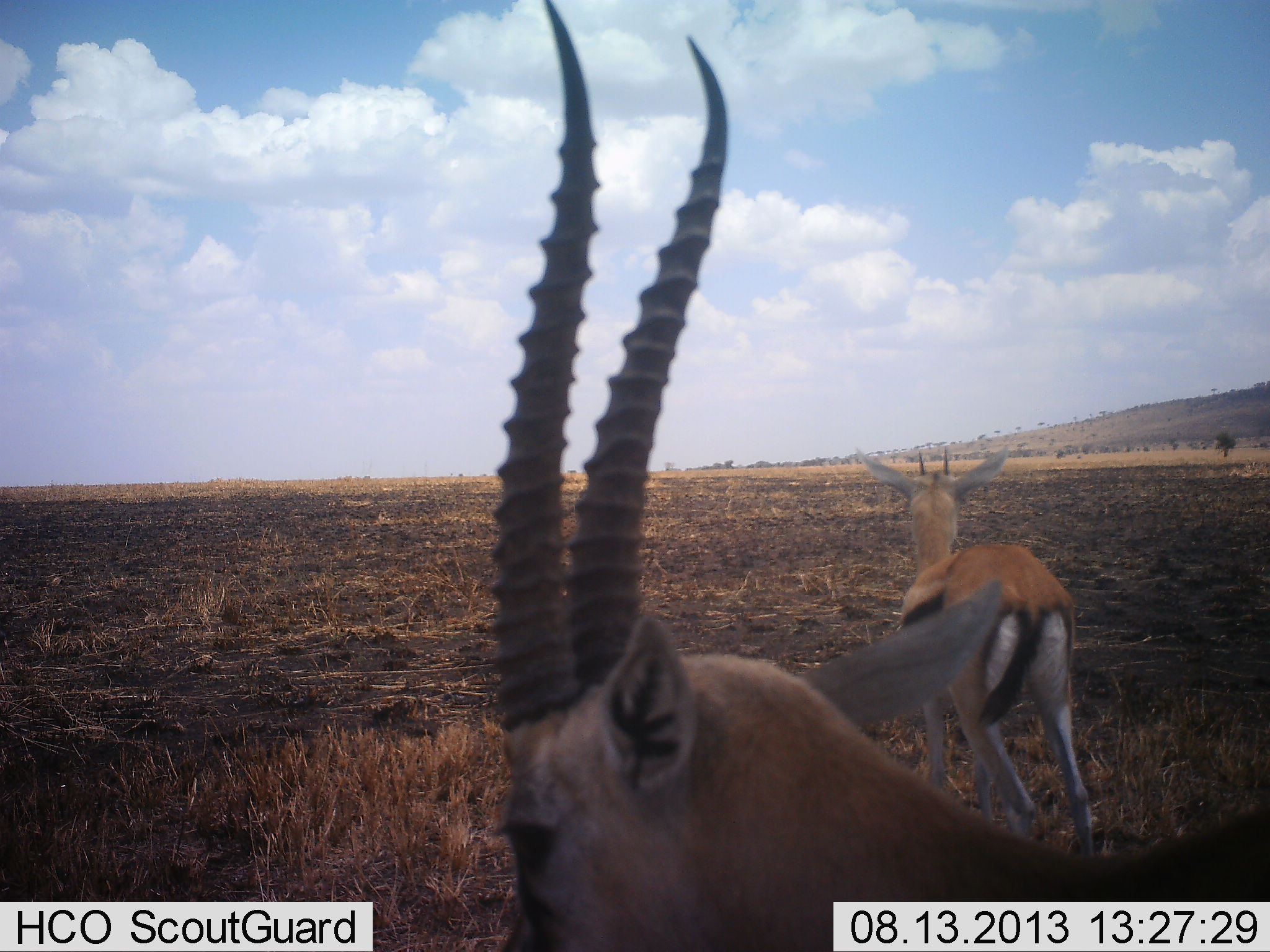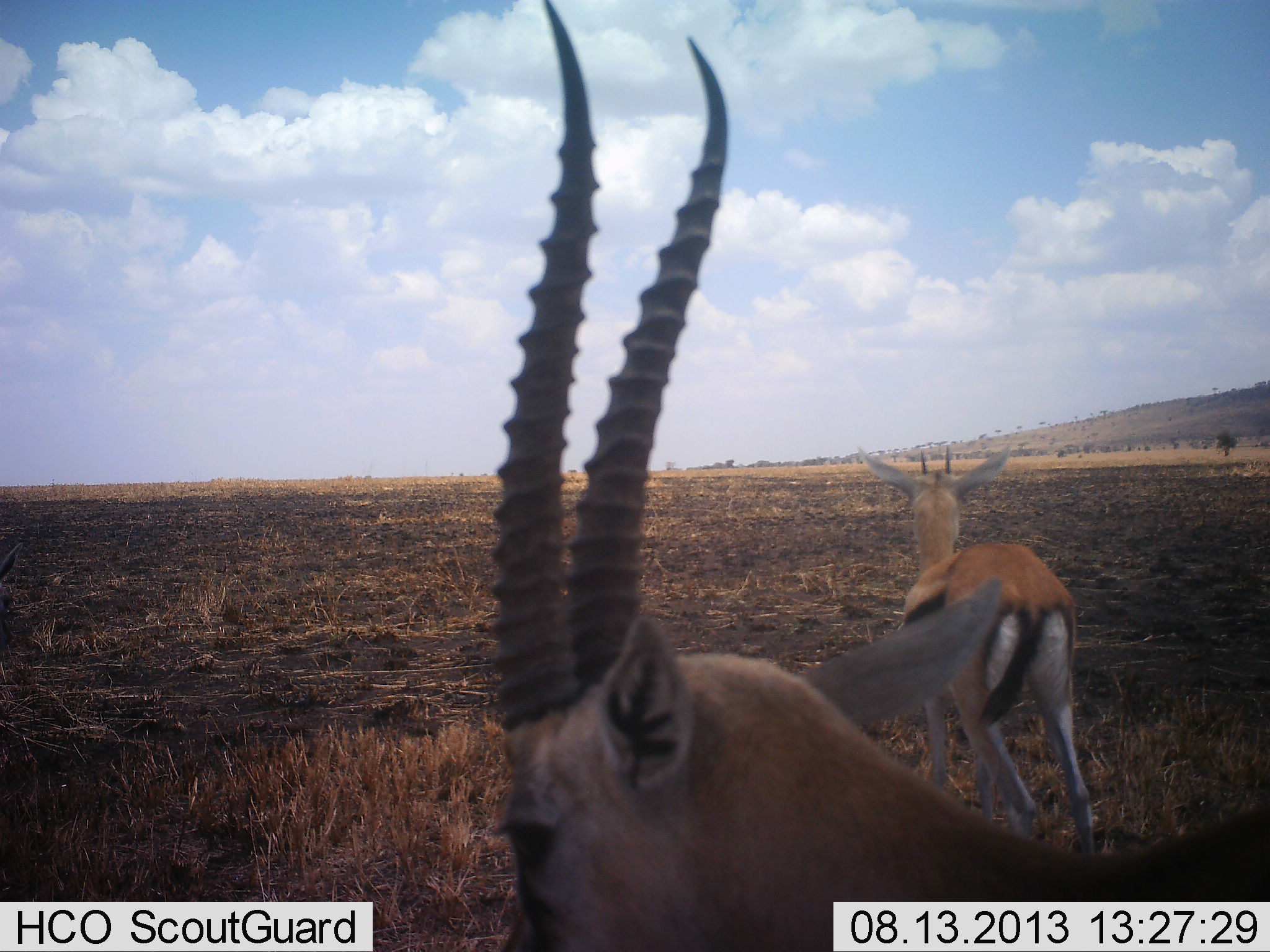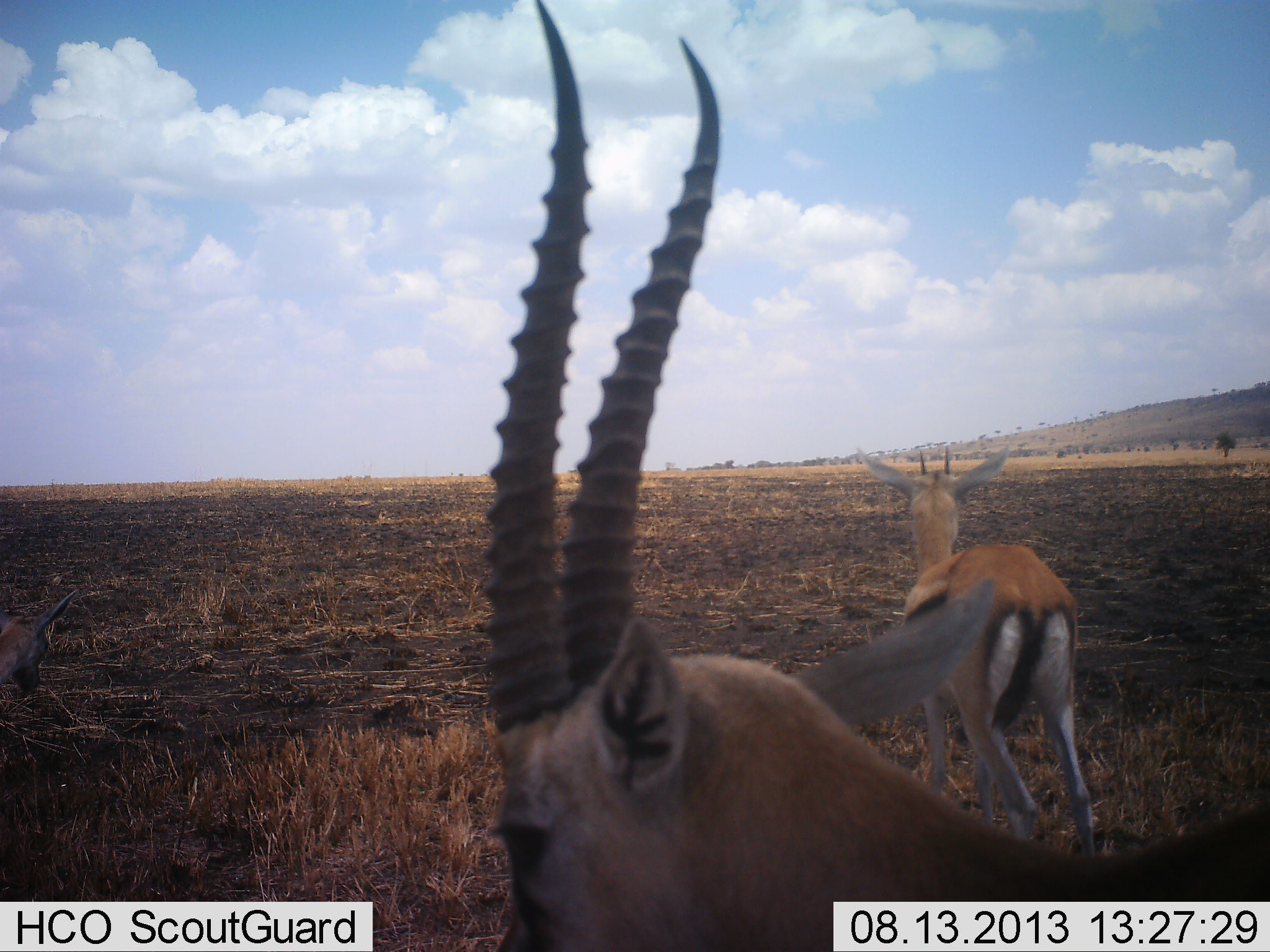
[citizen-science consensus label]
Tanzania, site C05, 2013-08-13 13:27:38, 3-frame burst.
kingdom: Animalia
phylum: Chordata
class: Mammalia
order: Artiodactyla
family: Bovidae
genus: Eudorcas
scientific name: Eudorcas thomsonii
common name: thomson's gazelle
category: gazellethomsons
Gazellethomsons (thomson's gazelle) (Eudorcas thomsonii), count 2. Behavior (volunteer vote fractions): standing 86%, resting 0%, moving 21%, interacting 0%. Young present (vote fraction): 7%. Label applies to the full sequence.